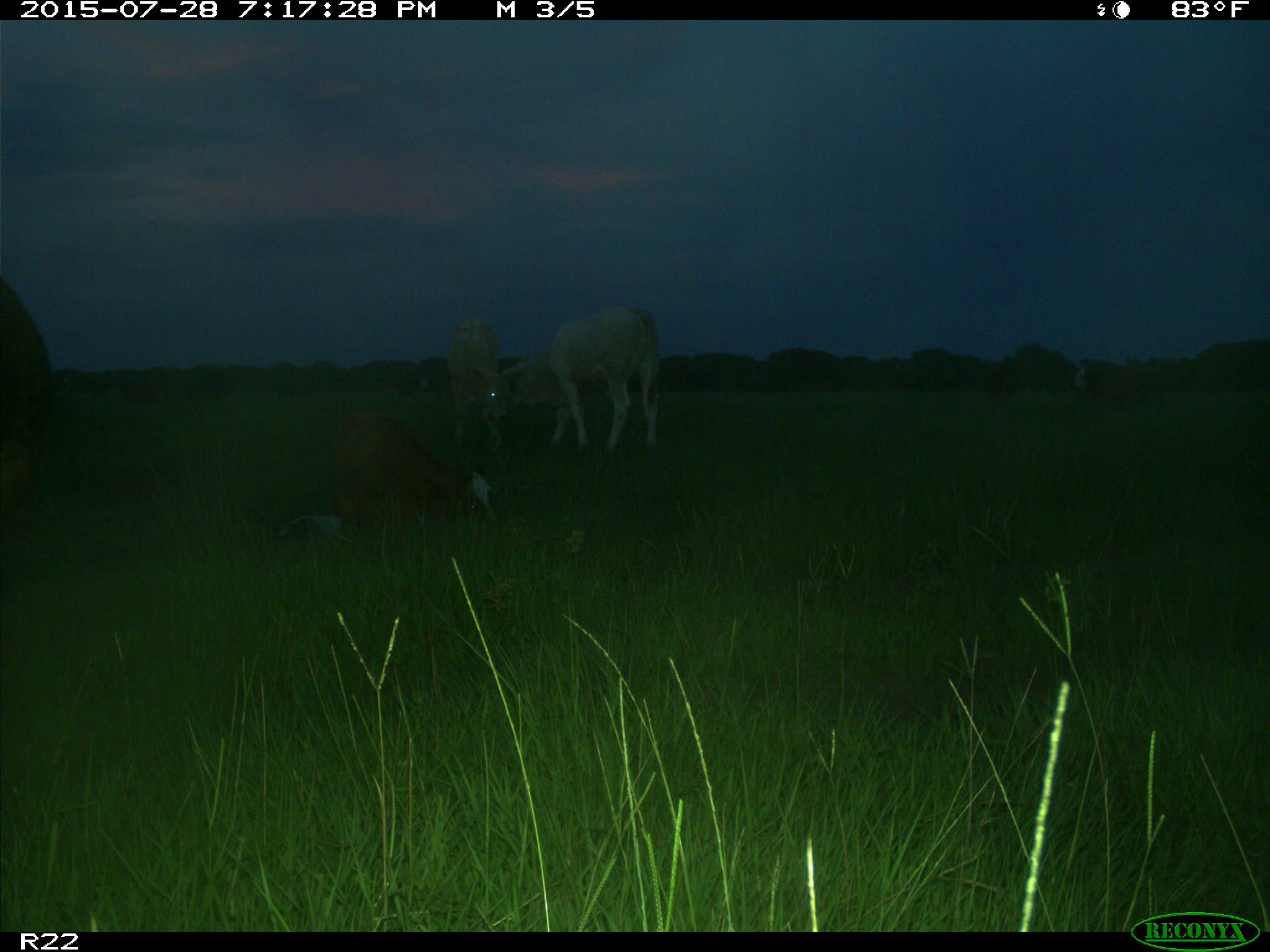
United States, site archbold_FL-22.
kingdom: Animalia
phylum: Chordata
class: Mammalia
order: Artiodactyla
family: Bovidae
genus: Bos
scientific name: Bos taurus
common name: domestic cow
Bos taurus (domestic cow).